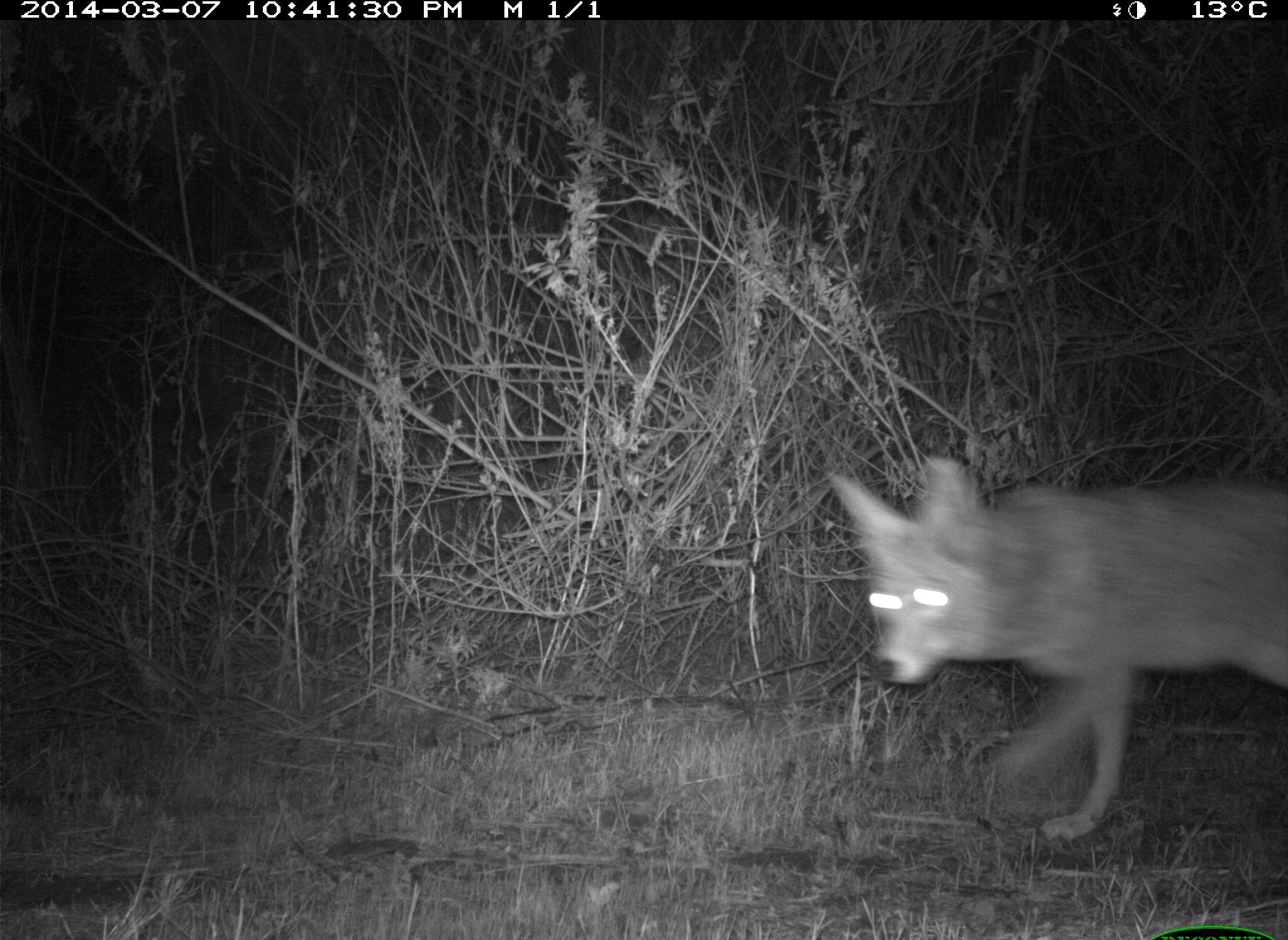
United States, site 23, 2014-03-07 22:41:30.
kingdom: Animalia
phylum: Chordata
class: Mammalia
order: Carnivora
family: Canidae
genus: Canis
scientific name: Canis latrans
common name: coyote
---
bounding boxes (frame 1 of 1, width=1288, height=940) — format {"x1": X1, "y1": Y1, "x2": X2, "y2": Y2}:
coyote: {"x1": 826, "y1": 458, "x2": 1288, "y2": 841}